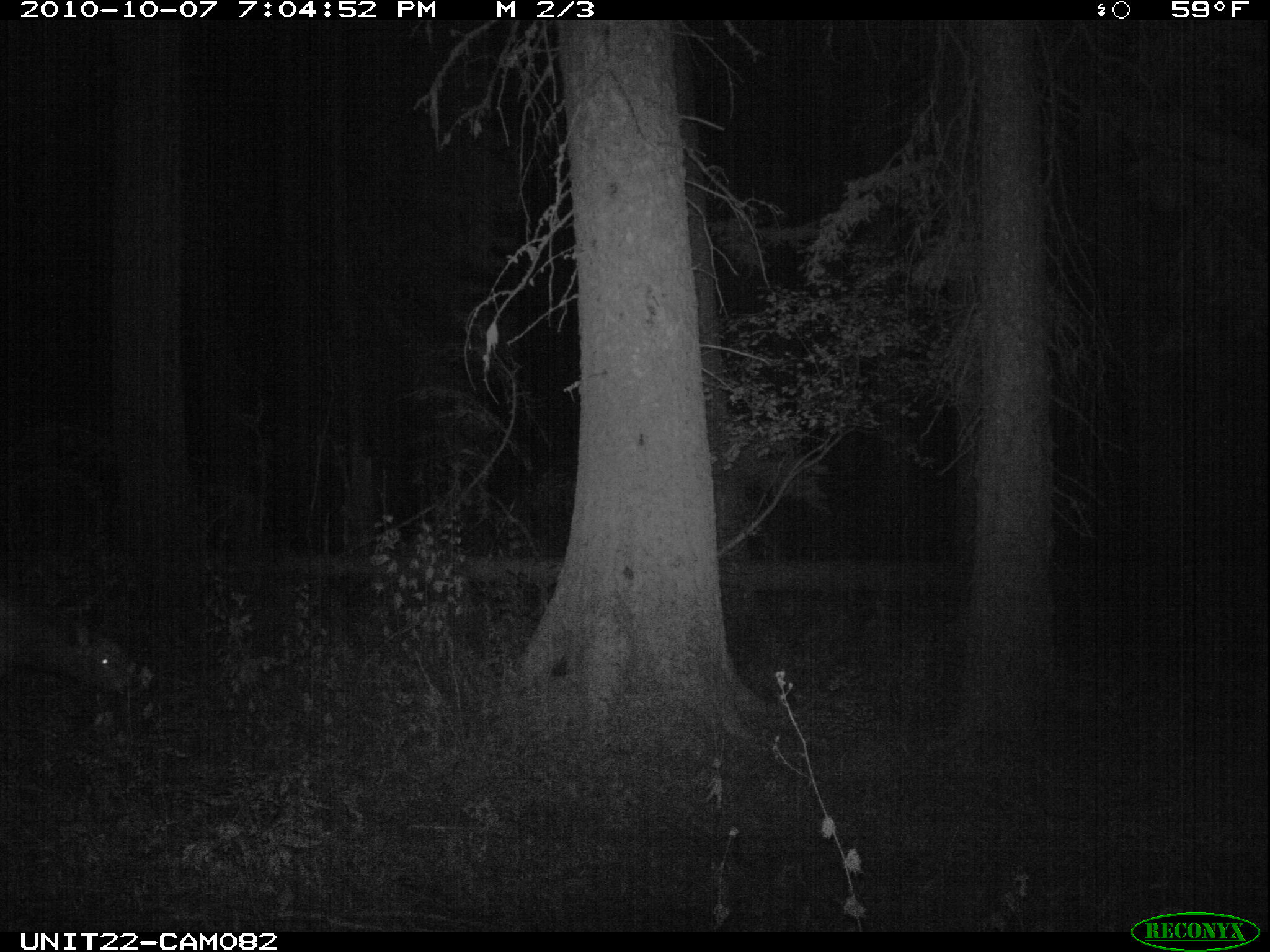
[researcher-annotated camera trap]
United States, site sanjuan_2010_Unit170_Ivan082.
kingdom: Animalia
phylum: Chordata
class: Mammalia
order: Artiodactyla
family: Cervidae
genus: Cervus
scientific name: Cervus elaphus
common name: red deer